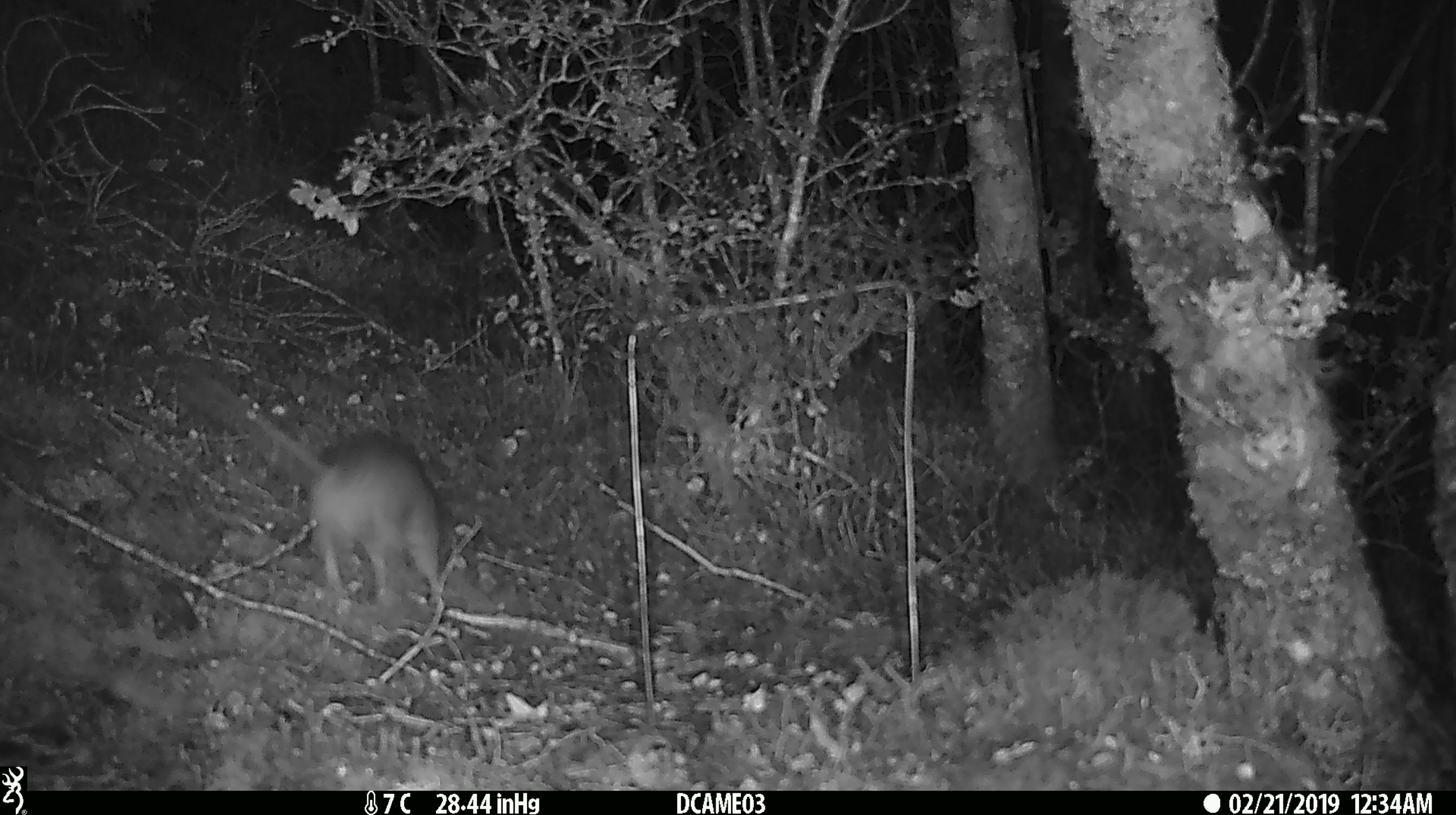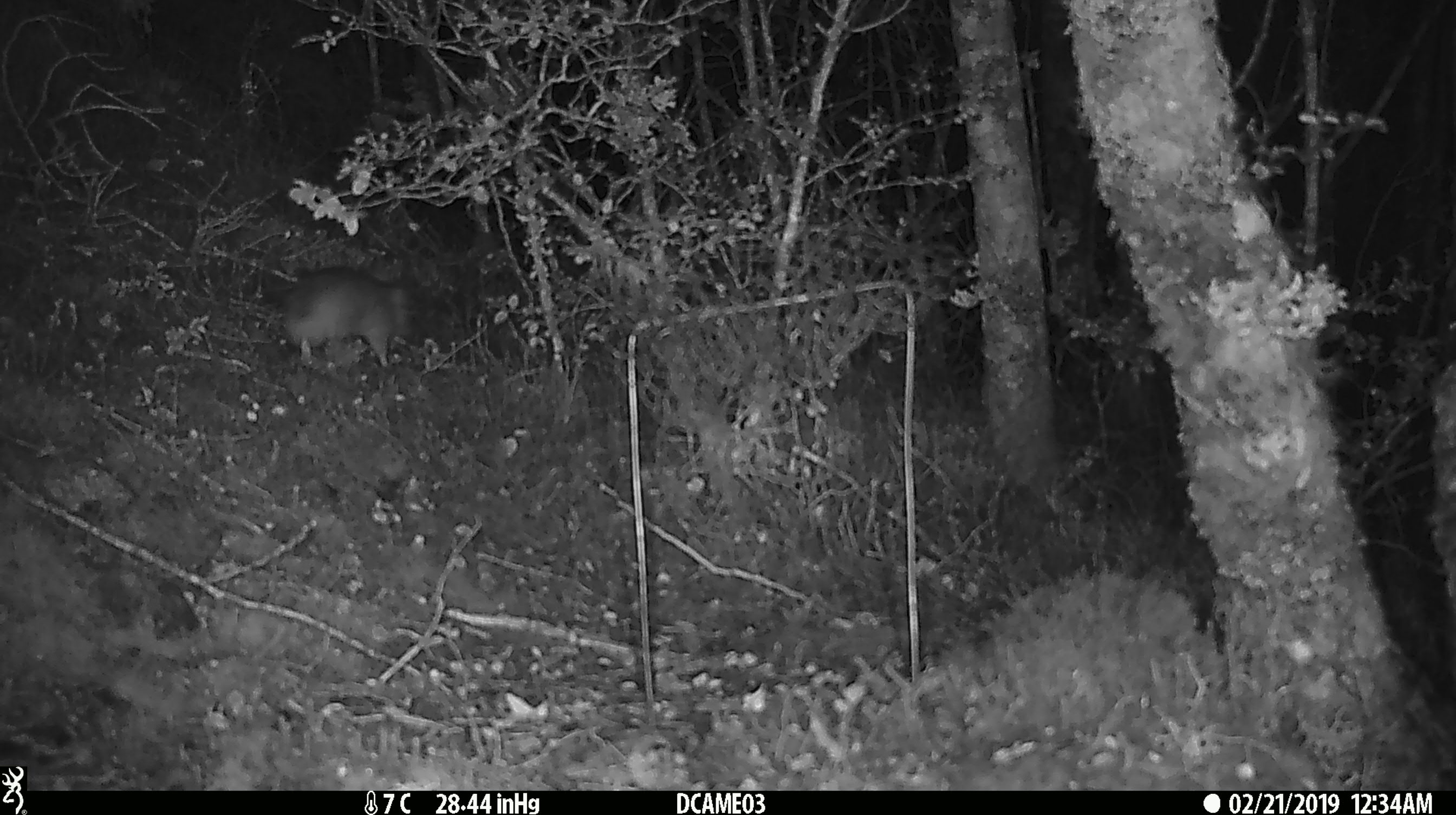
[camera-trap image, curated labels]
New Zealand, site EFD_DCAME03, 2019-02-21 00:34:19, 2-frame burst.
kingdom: Animalia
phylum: Chordata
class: Mammalia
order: Rodentia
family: Muridae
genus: Rattus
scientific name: Rattus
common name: rat